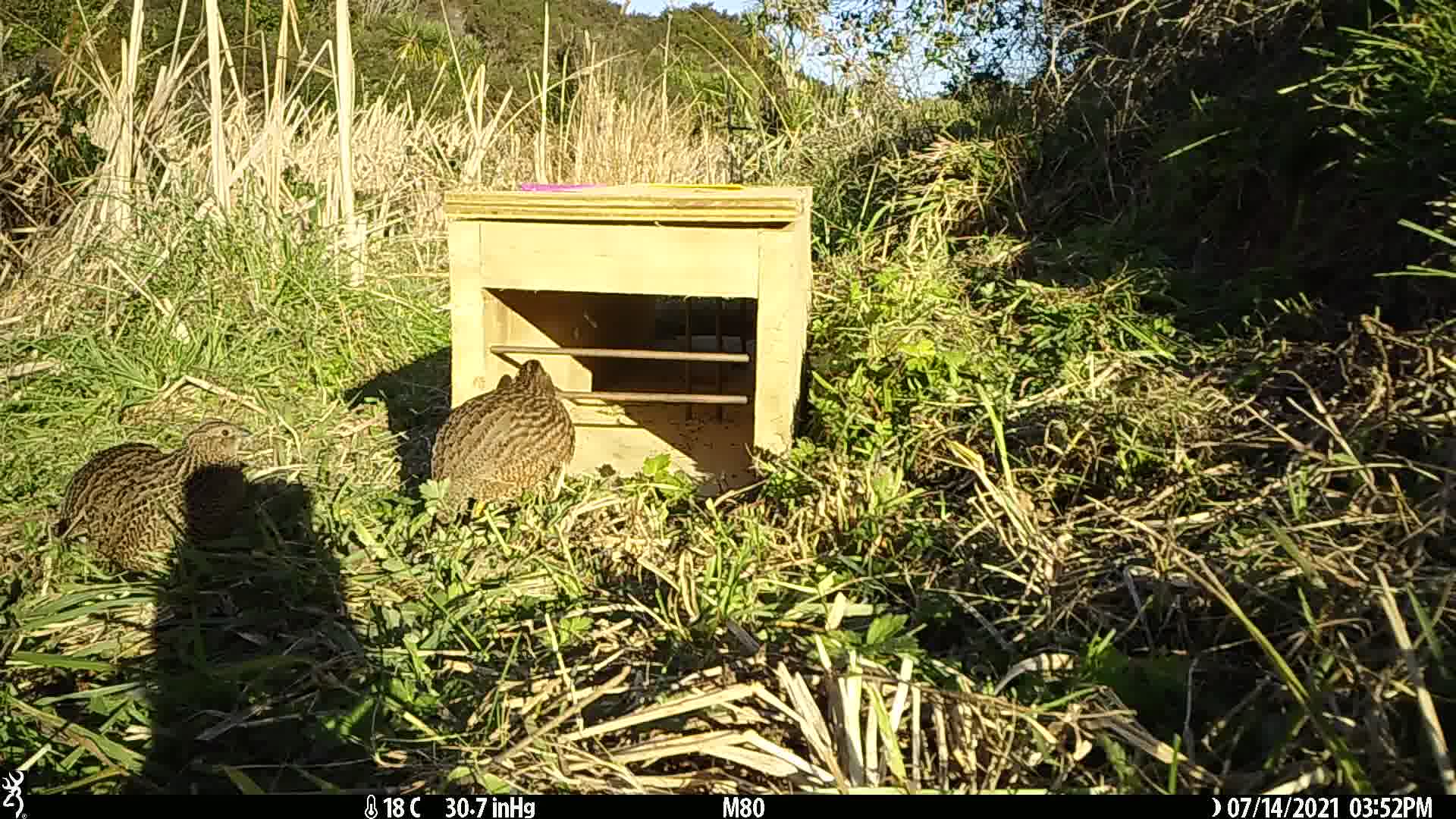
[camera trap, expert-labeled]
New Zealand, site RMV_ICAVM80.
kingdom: Animalia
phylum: Chordata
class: Aves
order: Galliformes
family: Phasianidae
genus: Synoicus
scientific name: Synoicus ypsilophorus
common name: brown quail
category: quail brown